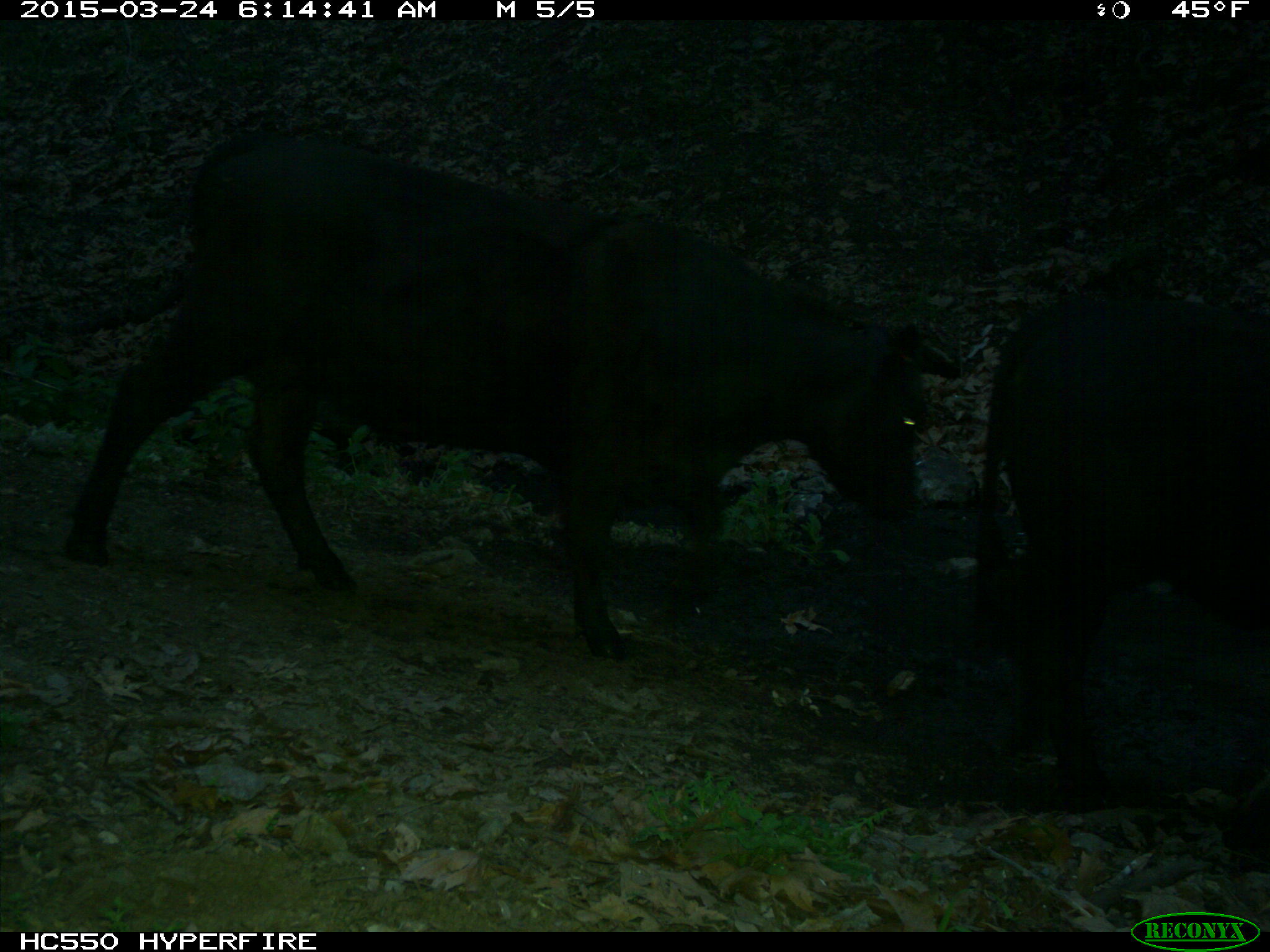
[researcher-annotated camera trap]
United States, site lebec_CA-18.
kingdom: Animalia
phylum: Chordata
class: Mammalia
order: Artiodactyla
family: Bovidae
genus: Bos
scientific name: Bos taurus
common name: domestic cow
Bos taurus (domestic cow).